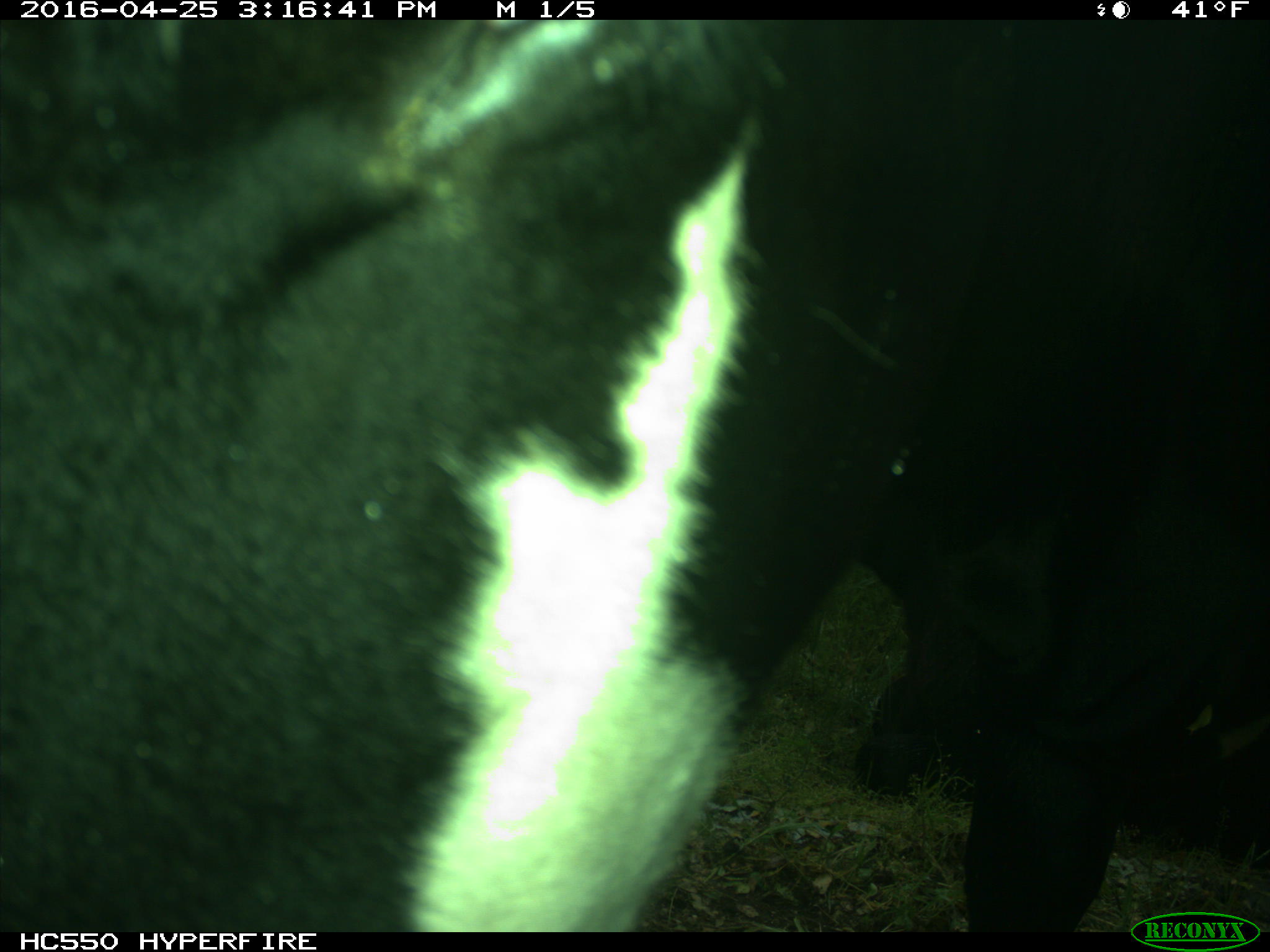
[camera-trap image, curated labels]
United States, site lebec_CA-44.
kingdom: Animalia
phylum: Chordata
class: Mammalia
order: Artiodactyla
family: Bovidae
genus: Bos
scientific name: Bos taurus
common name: domestic cow